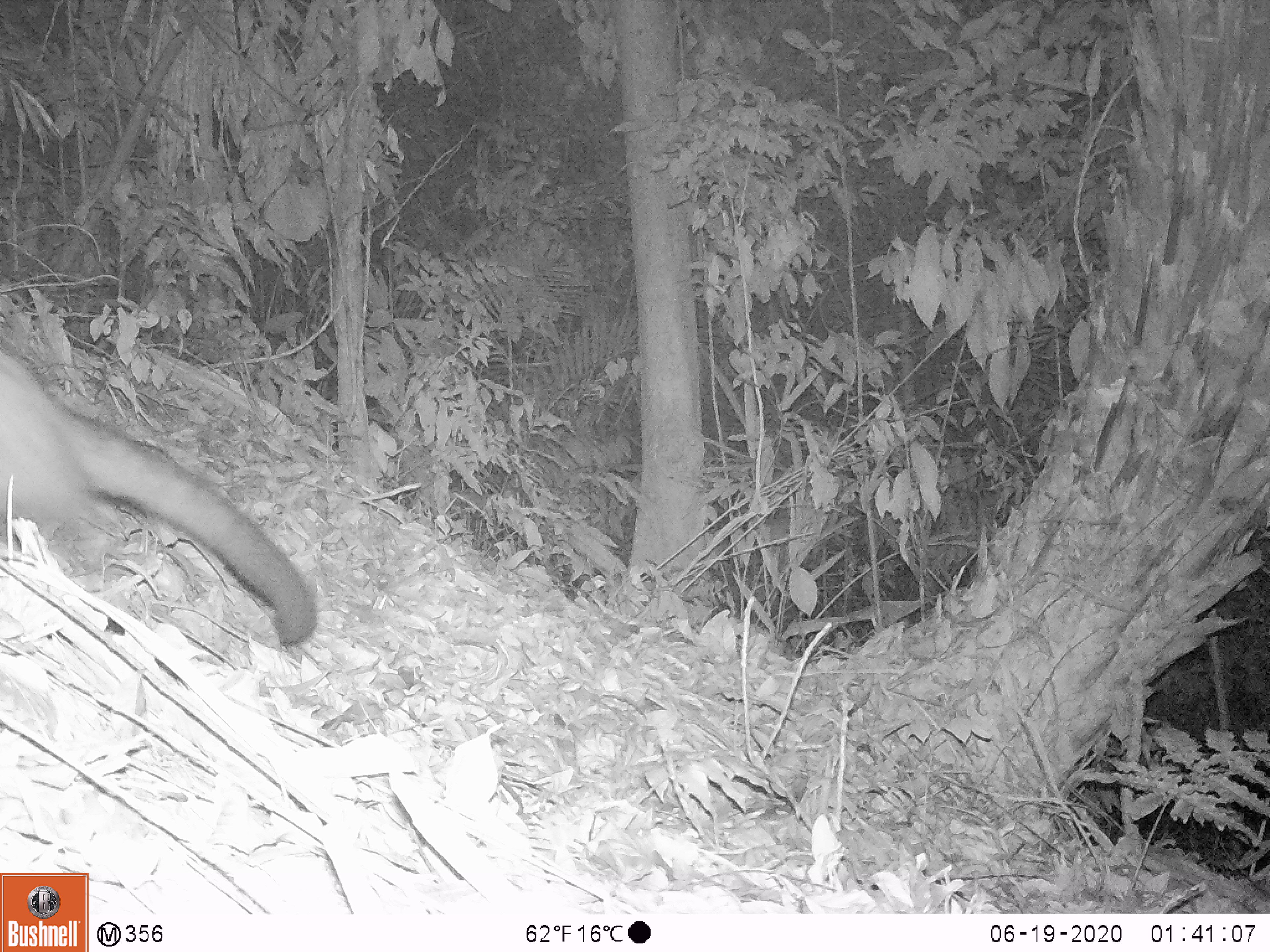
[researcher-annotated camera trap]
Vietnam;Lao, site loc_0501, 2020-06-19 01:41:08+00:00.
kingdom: Animalia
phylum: Chordata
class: Mammalia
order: Carnivora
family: Viverridae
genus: Paradoxurus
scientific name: Paradoxurus hermaphroditus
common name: common palm civet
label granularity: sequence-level